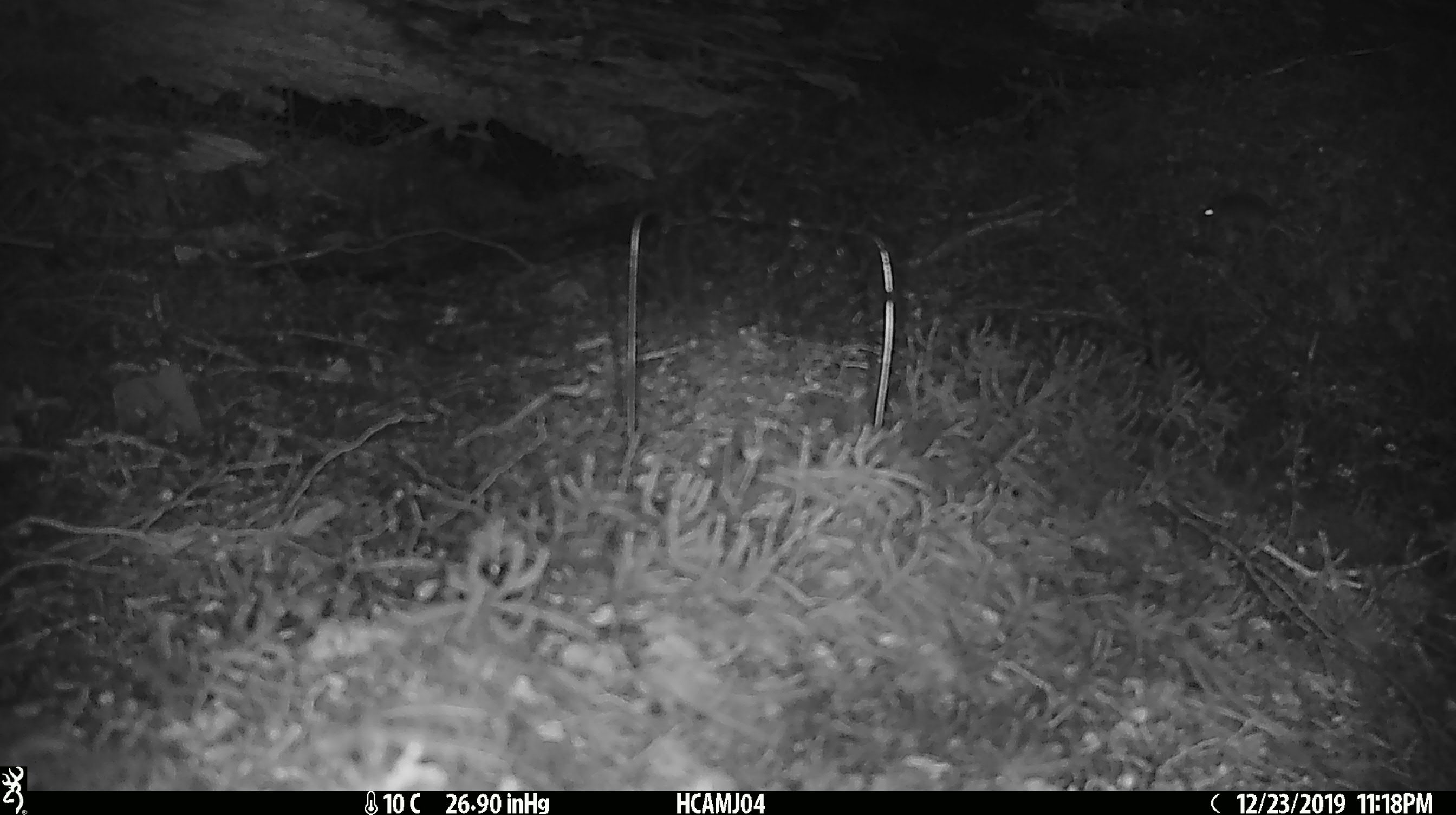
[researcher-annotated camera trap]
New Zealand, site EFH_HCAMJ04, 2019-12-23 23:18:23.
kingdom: Animalia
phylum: Chordata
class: Mammalia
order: Rodentia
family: Muridae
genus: Mus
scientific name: Mus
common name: mouse